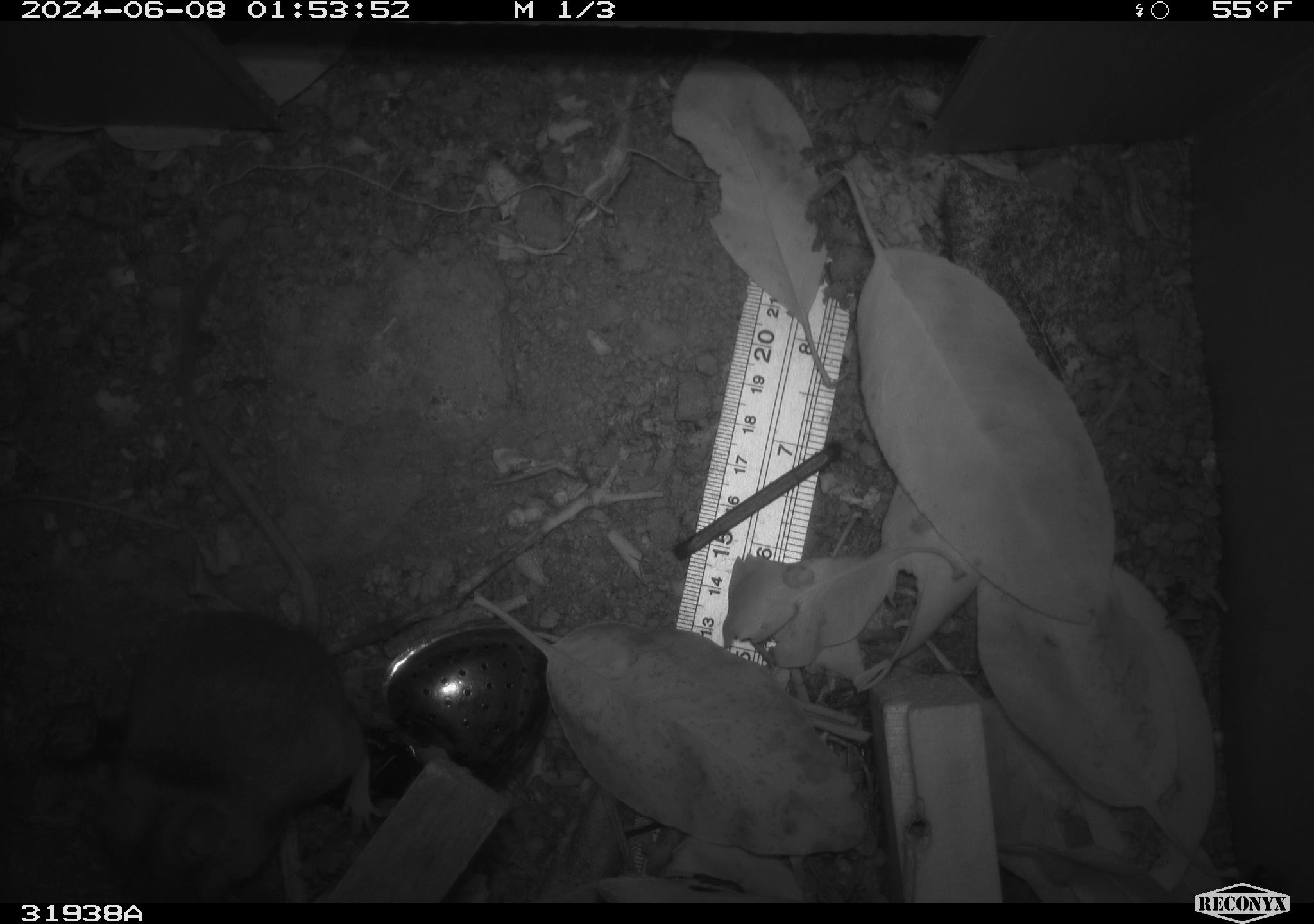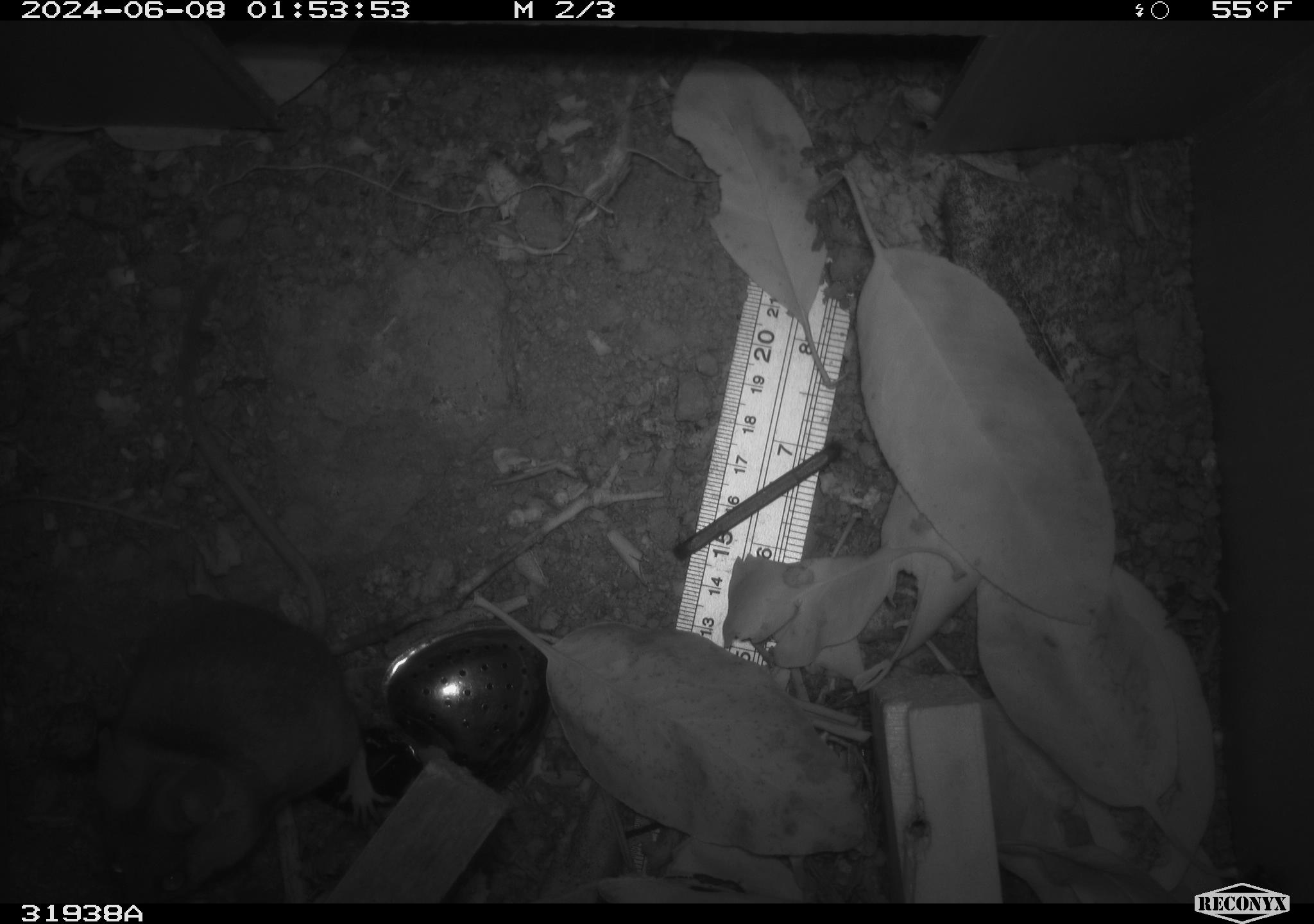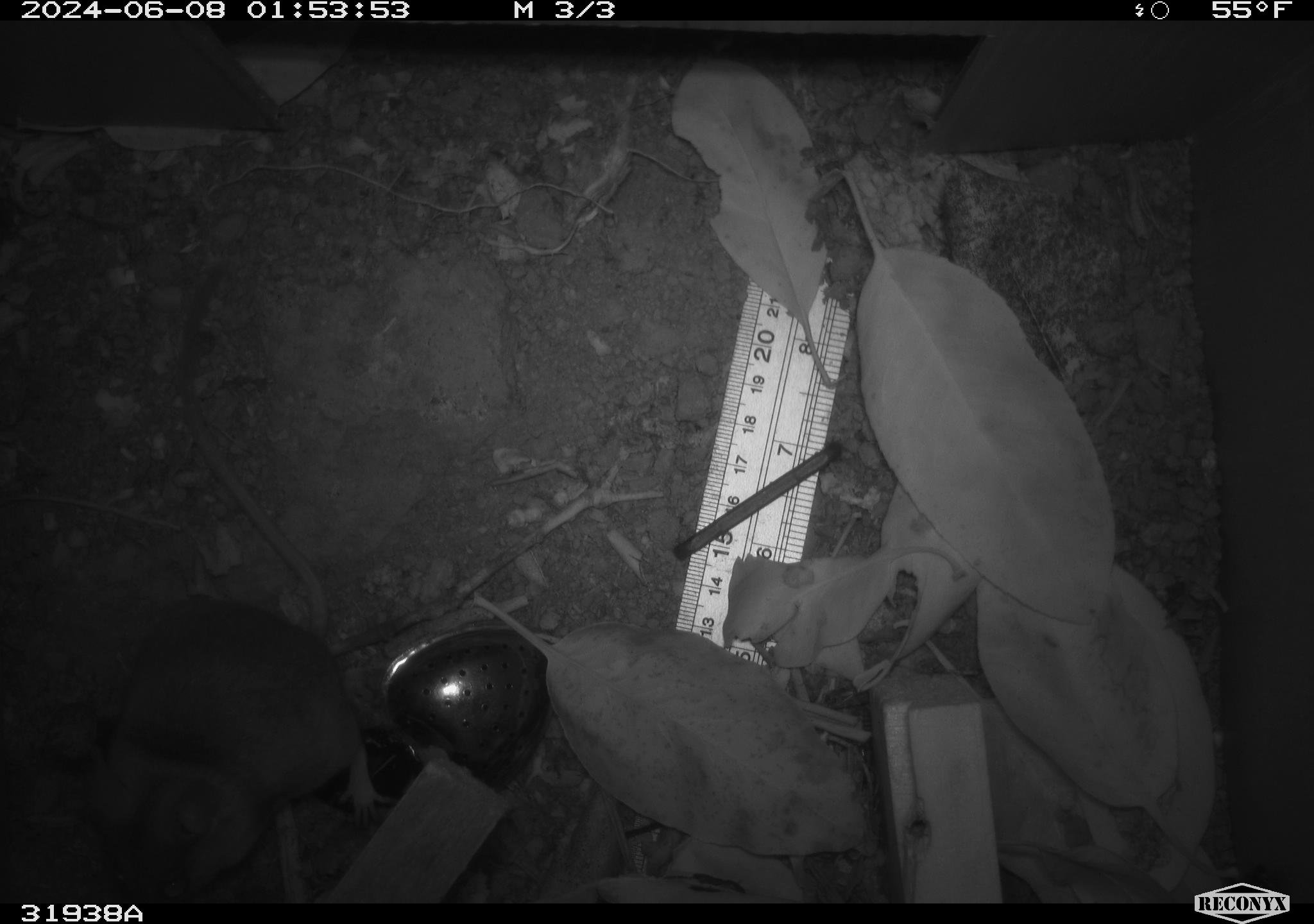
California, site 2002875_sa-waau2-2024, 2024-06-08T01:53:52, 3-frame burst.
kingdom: Animalia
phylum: Chordata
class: Mammalia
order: Rodentia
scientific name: Rodentia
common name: rodent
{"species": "rodent (Rodentia)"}